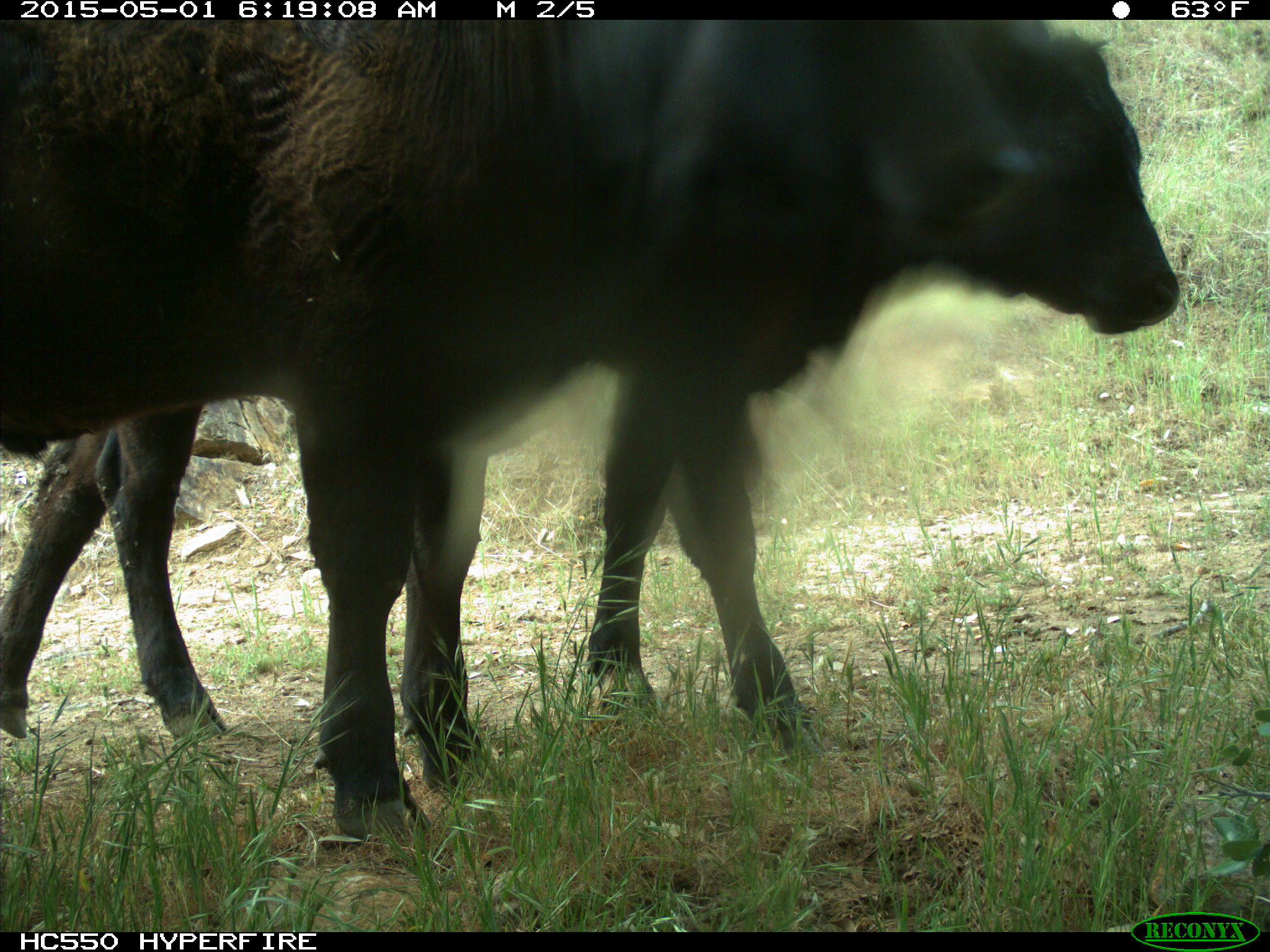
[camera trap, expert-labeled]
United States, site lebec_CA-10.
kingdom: Animalia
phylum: Chordata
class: Mammalia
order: Artiodactyla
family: Bovidae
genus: Bos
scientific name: Bos taurus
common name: domestic cow